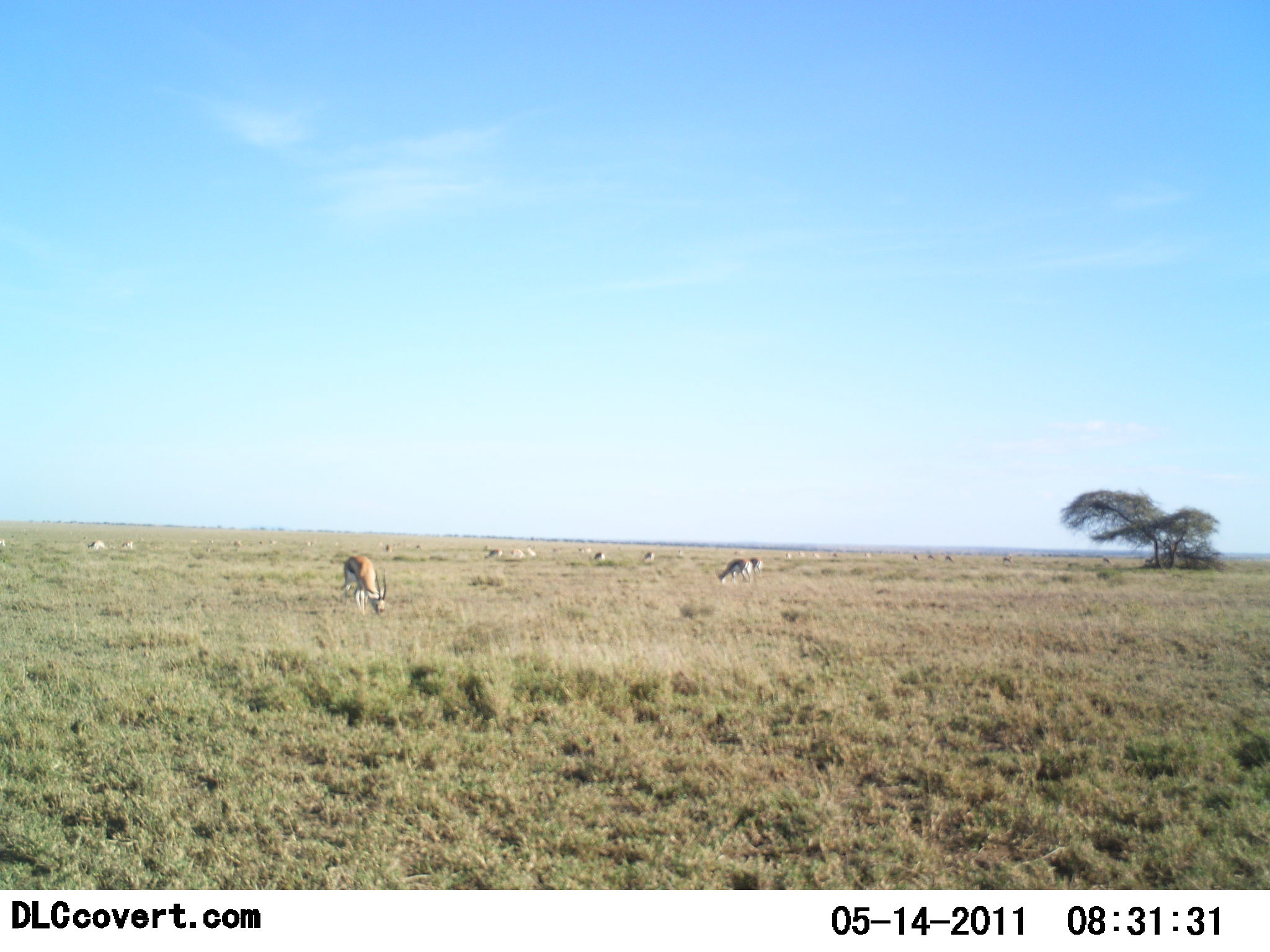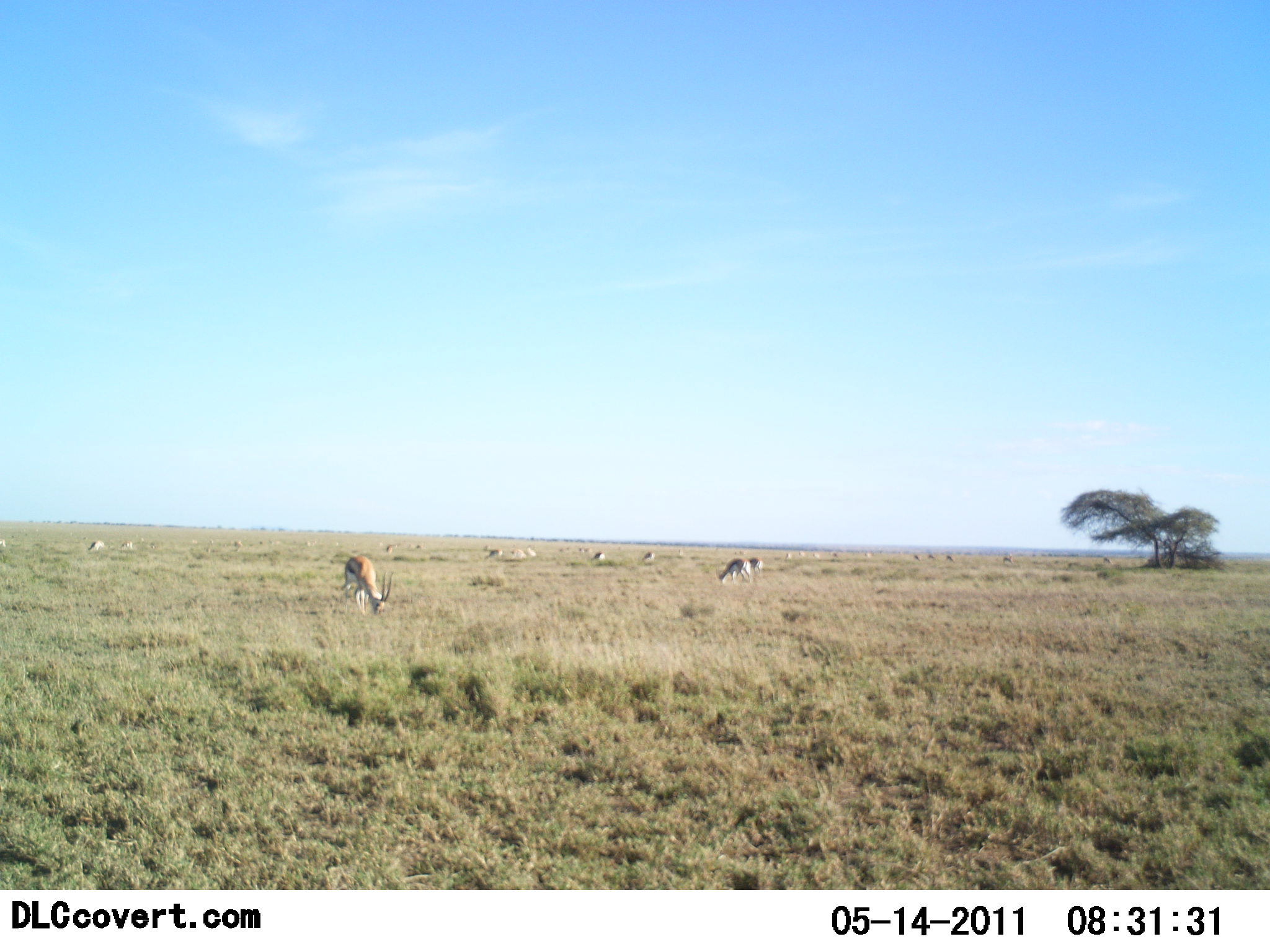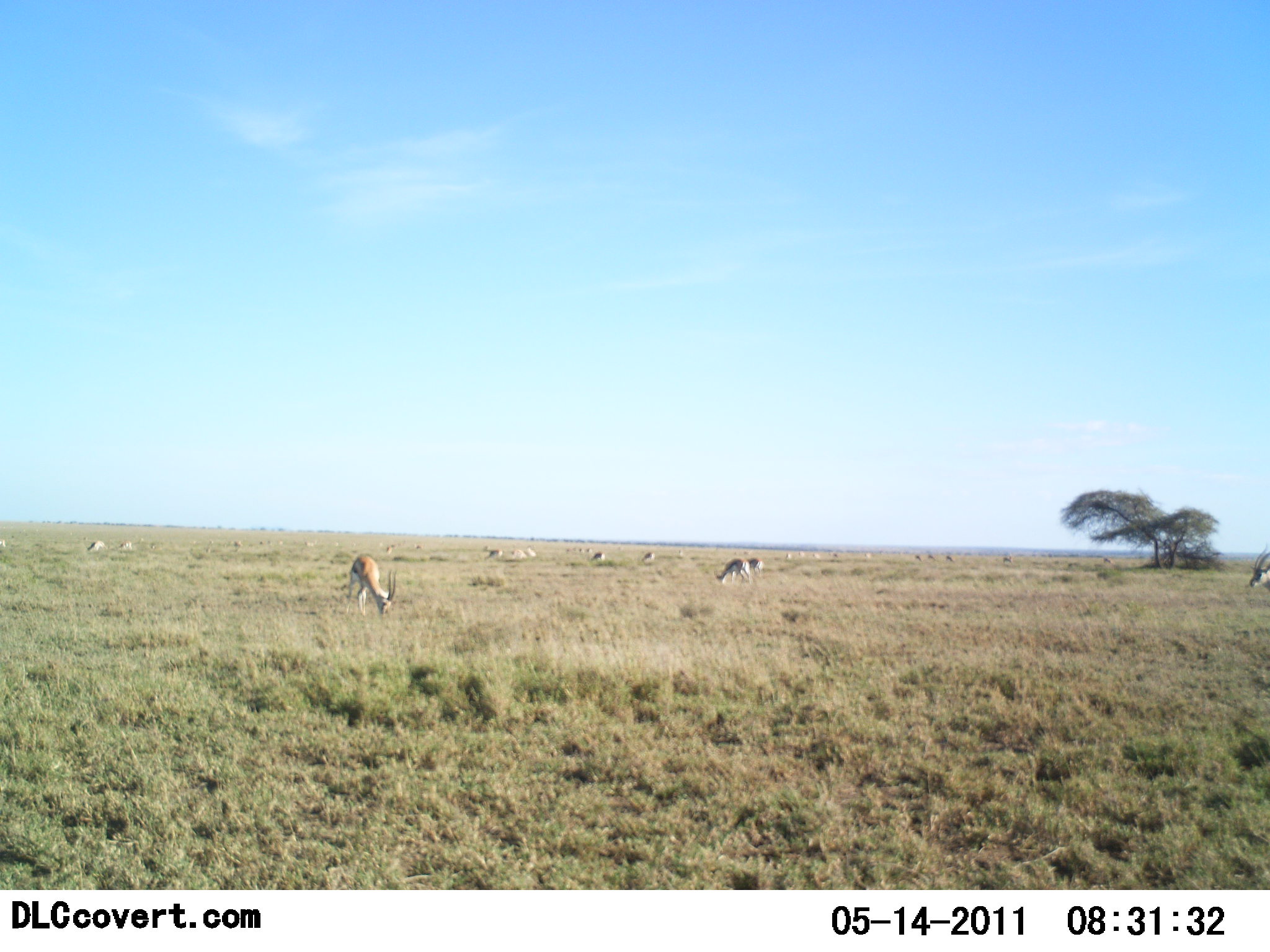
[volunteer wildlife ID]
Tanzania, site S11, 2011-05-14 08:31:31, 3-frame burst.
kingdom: Animalia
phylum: Chordata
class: Mammalia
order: Artiodactyla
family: Bovidae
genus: Eudorcas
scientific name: Eudorcas thomsonii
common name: thomson's gazelle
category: gazellethomsons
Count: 11-50.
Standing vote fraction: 25%.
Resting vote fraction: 0%.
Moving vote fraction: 0%.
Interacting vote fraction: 0%.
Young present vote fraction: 0%.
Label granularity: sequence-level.